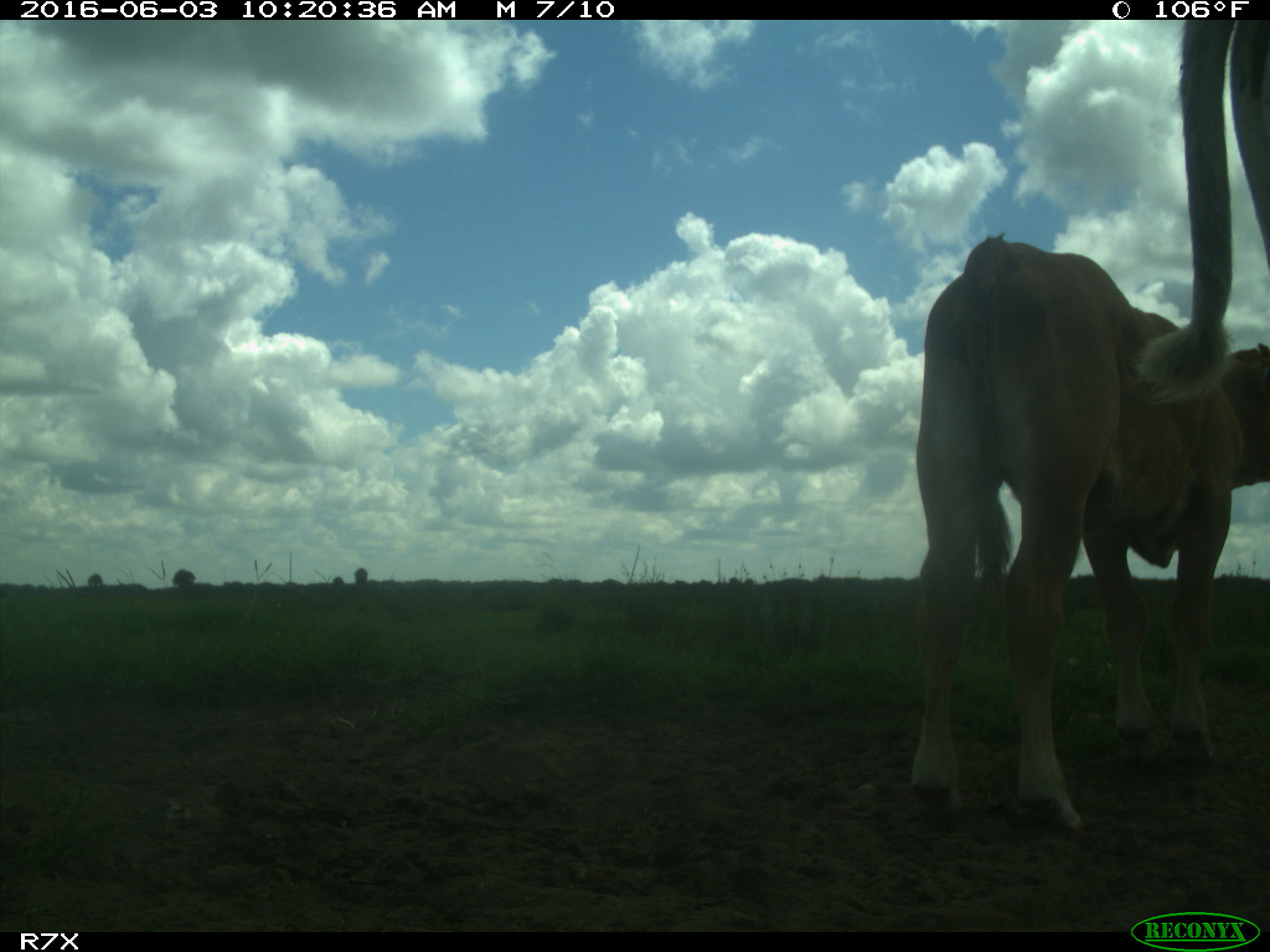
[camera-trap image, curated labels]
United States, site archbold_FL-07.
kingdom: Animalia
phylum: Chordata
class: Mammalia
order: Artiodactyla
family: Bovidae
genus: Bos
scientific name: Bos taurus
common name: domestic cow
Bos taurus (domestic cow).